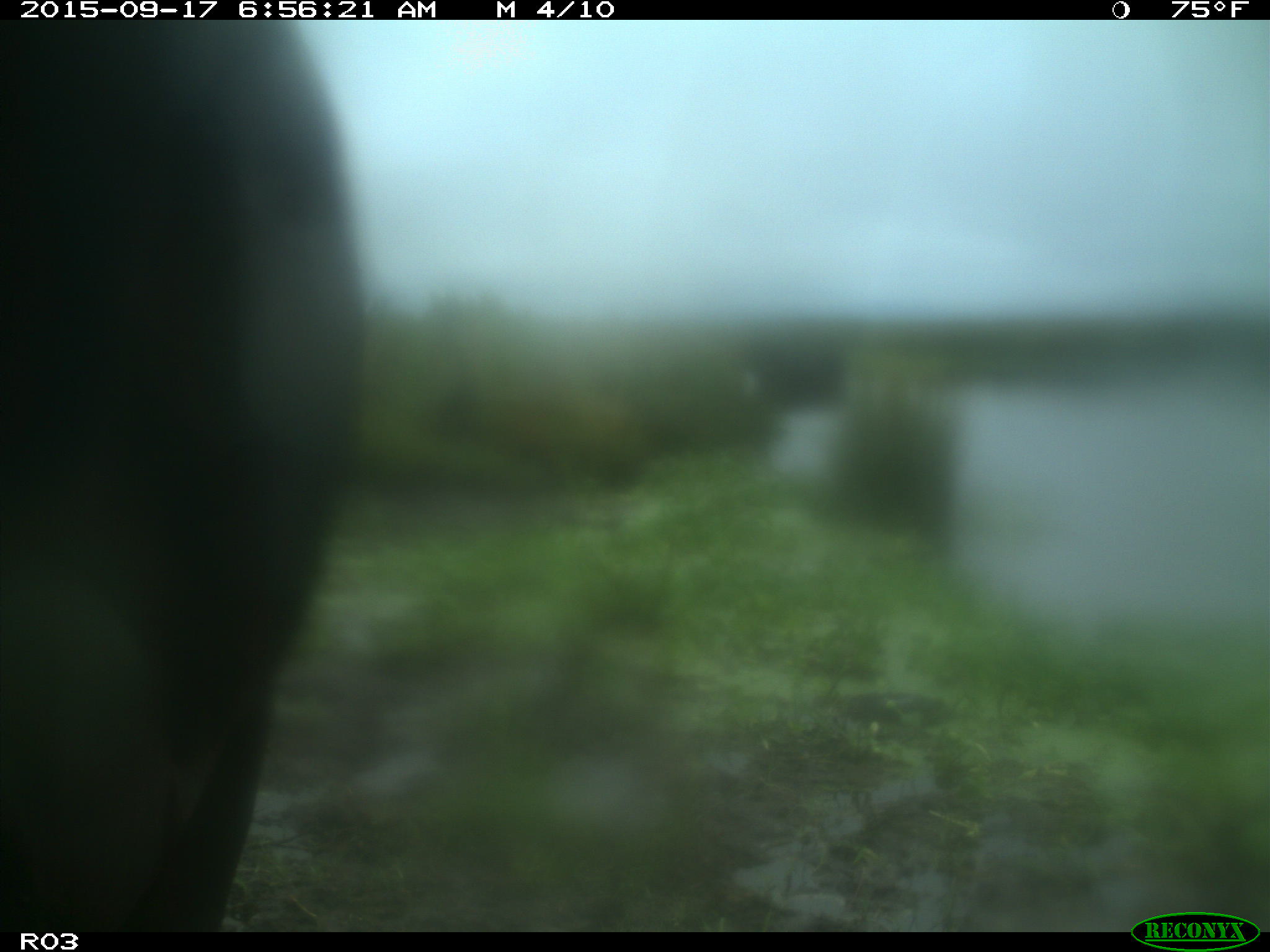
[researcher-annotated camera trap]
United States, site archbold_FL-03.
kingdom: Animalia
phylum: Chordata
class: Mammalia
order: Artiodactyla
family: Bovidae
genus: Bos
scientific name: Bos taurus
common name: domestic cow